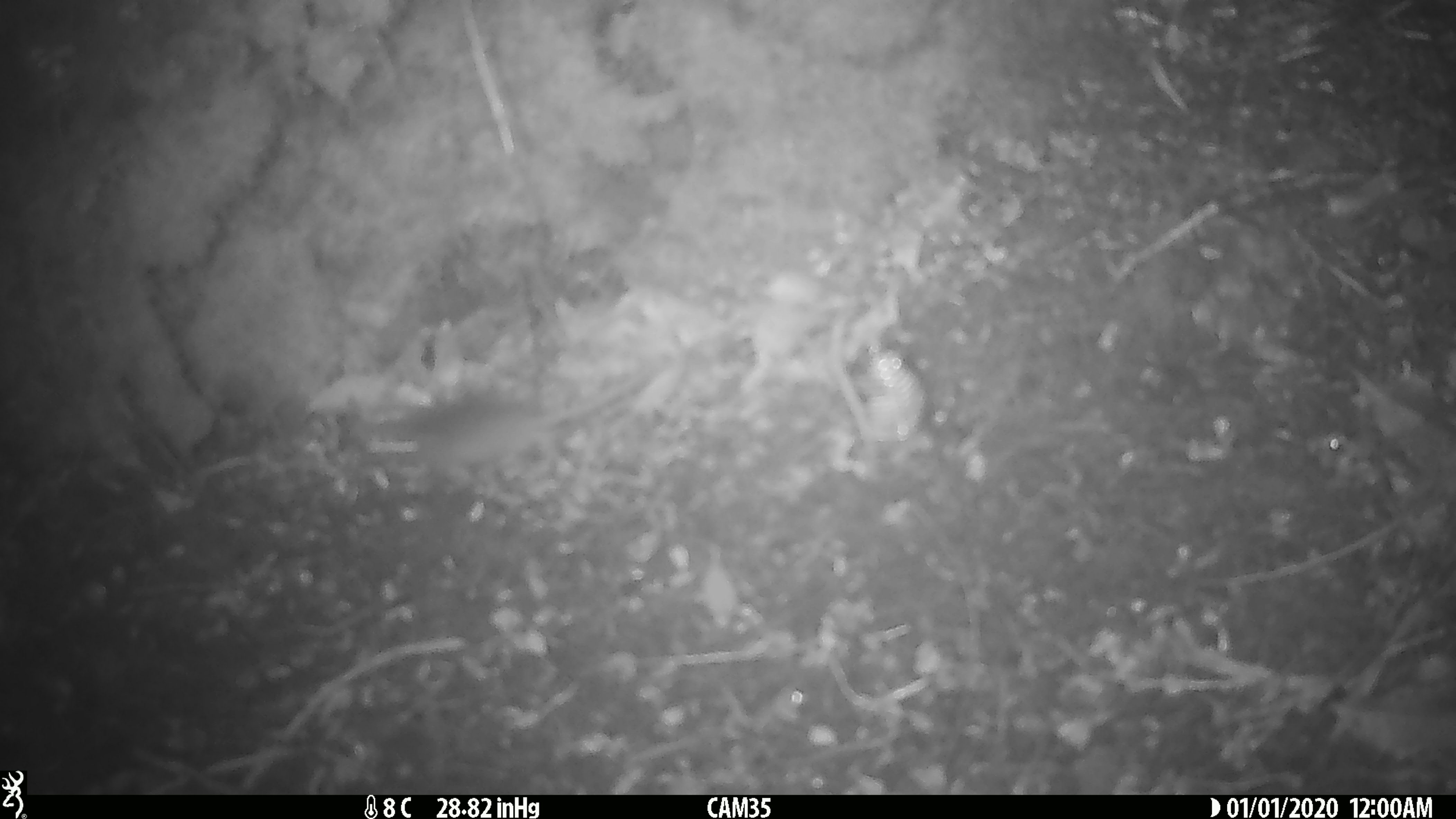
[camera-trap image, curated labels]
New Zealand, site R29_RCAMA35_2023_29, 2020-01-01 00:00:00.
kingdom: Animalia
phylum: Chordata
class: Mammalia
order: Rodentia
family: Muridae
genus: Mus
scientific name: Mus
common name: mouse